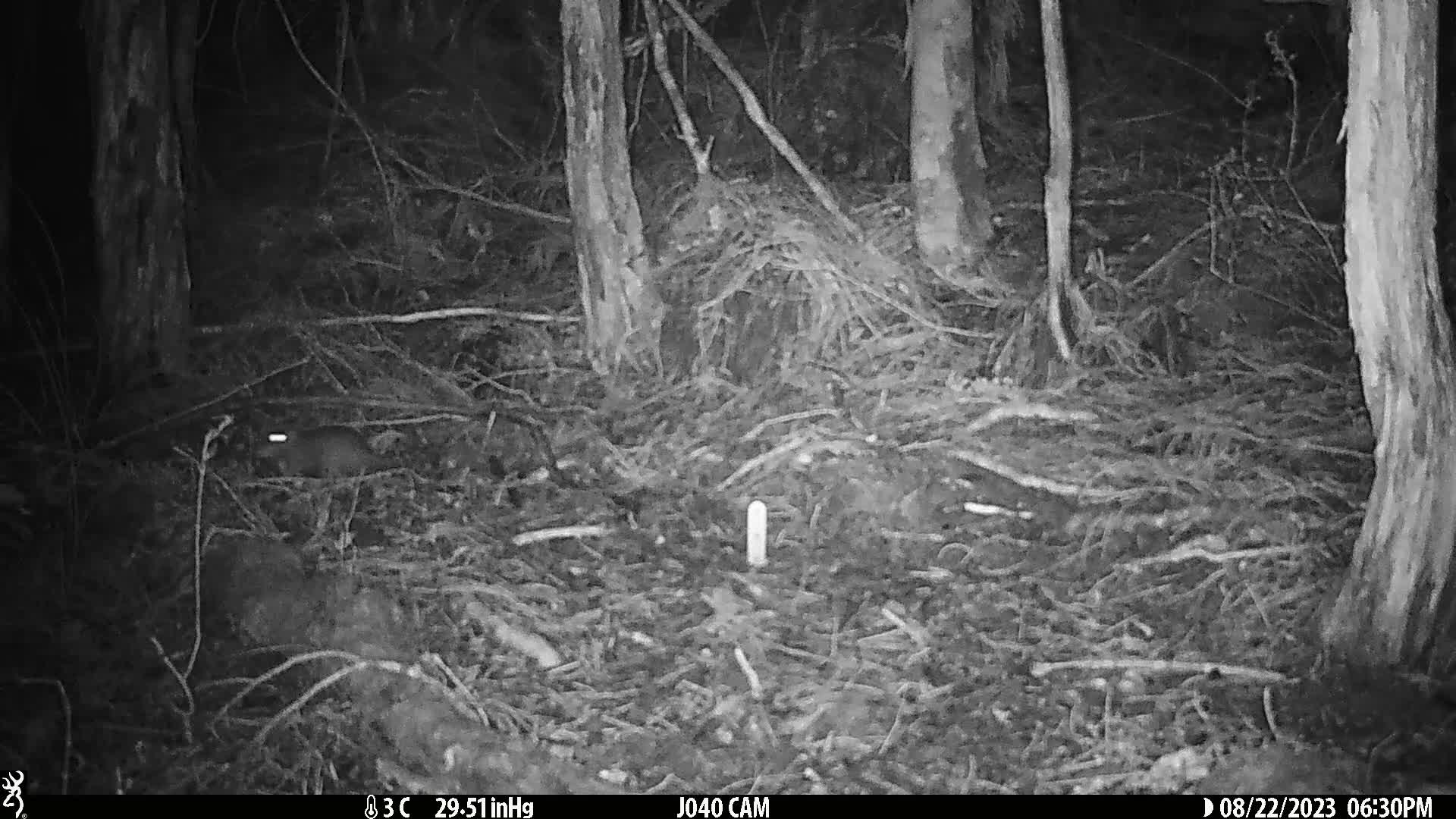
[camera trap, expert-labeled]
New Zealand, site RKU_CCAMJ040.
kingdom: Animalia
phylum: Chordata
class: Mammalia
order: Rodentia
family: Muridae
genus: Rattus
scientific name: Rattus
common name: rat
Rat (Rattus).